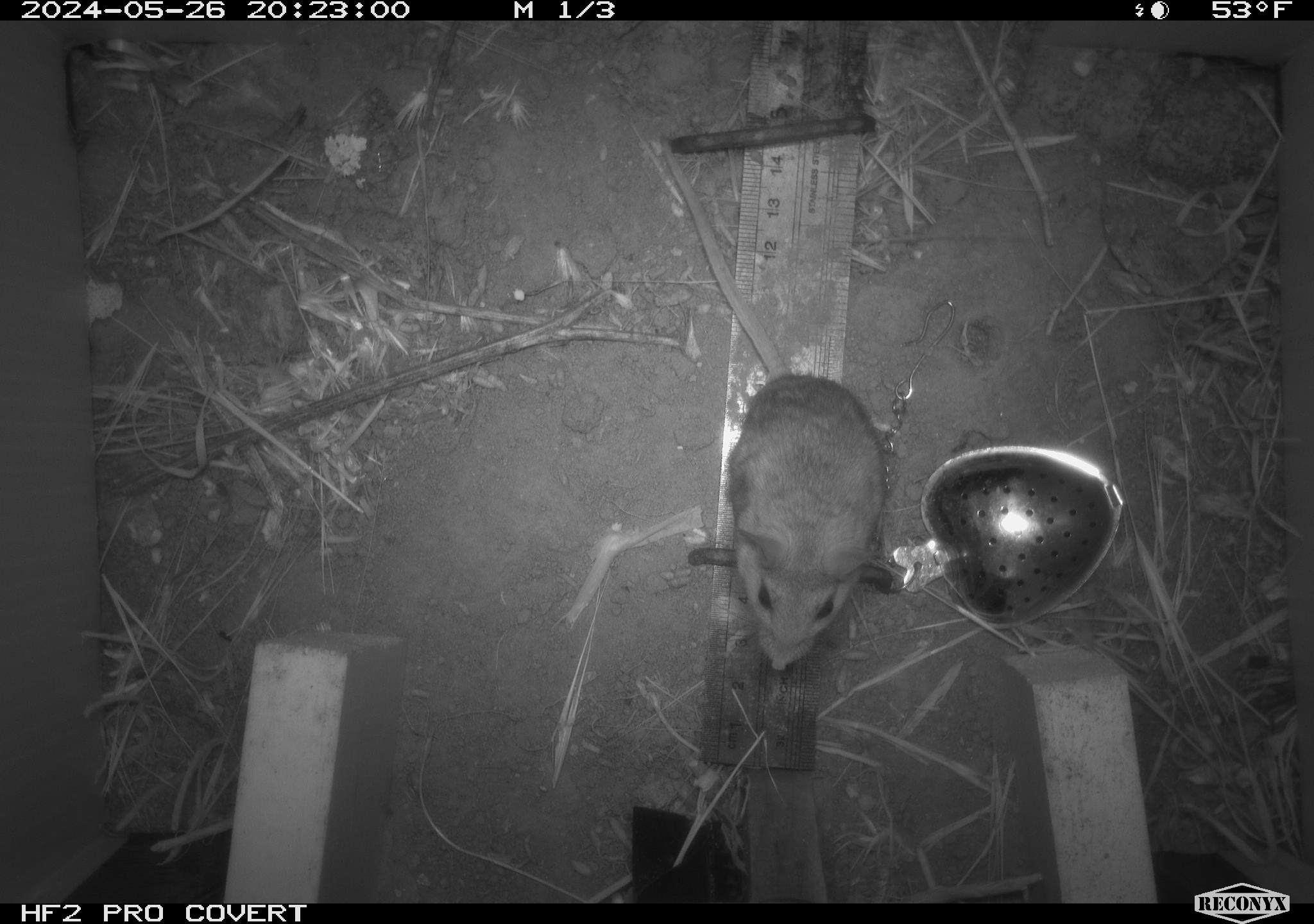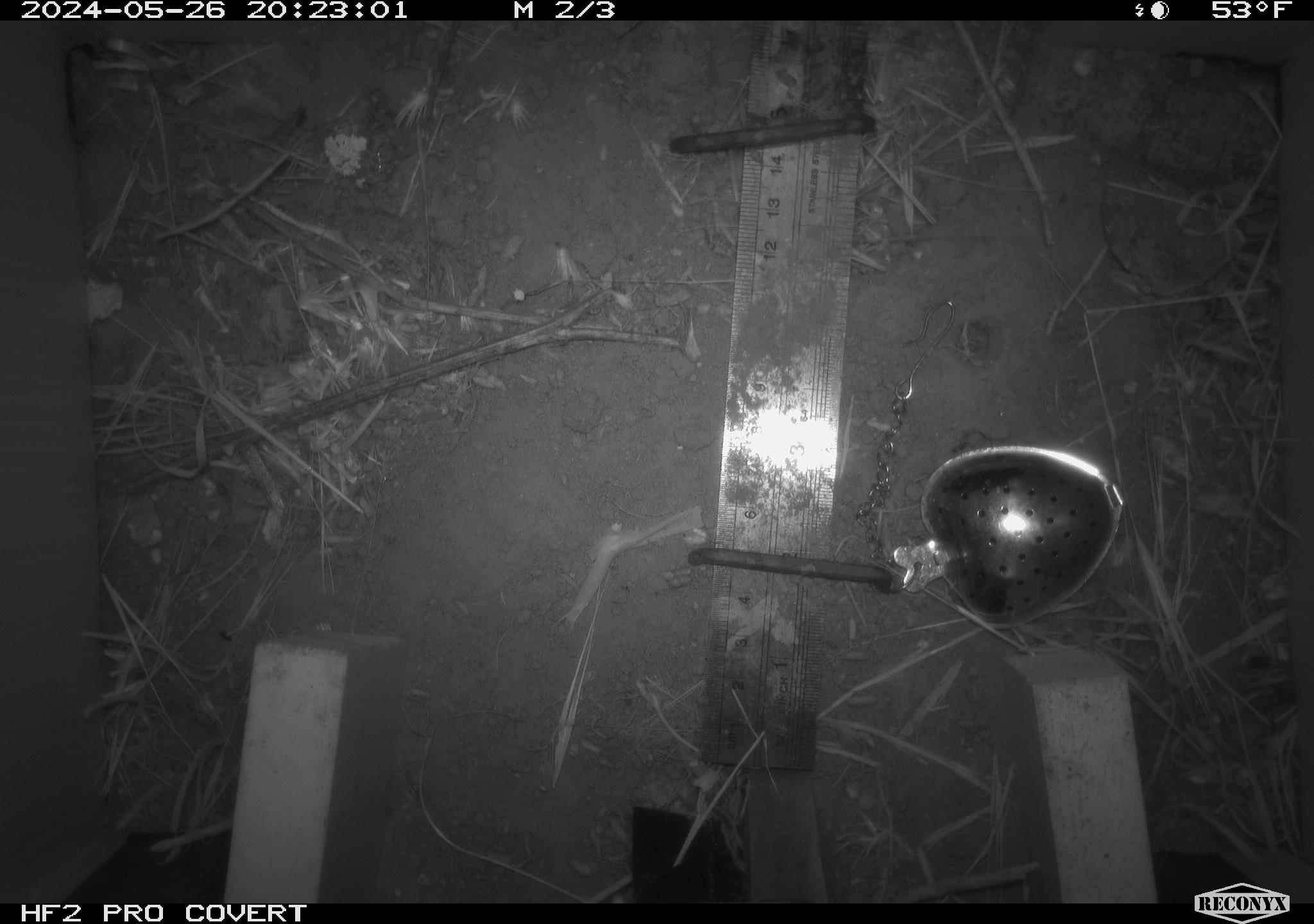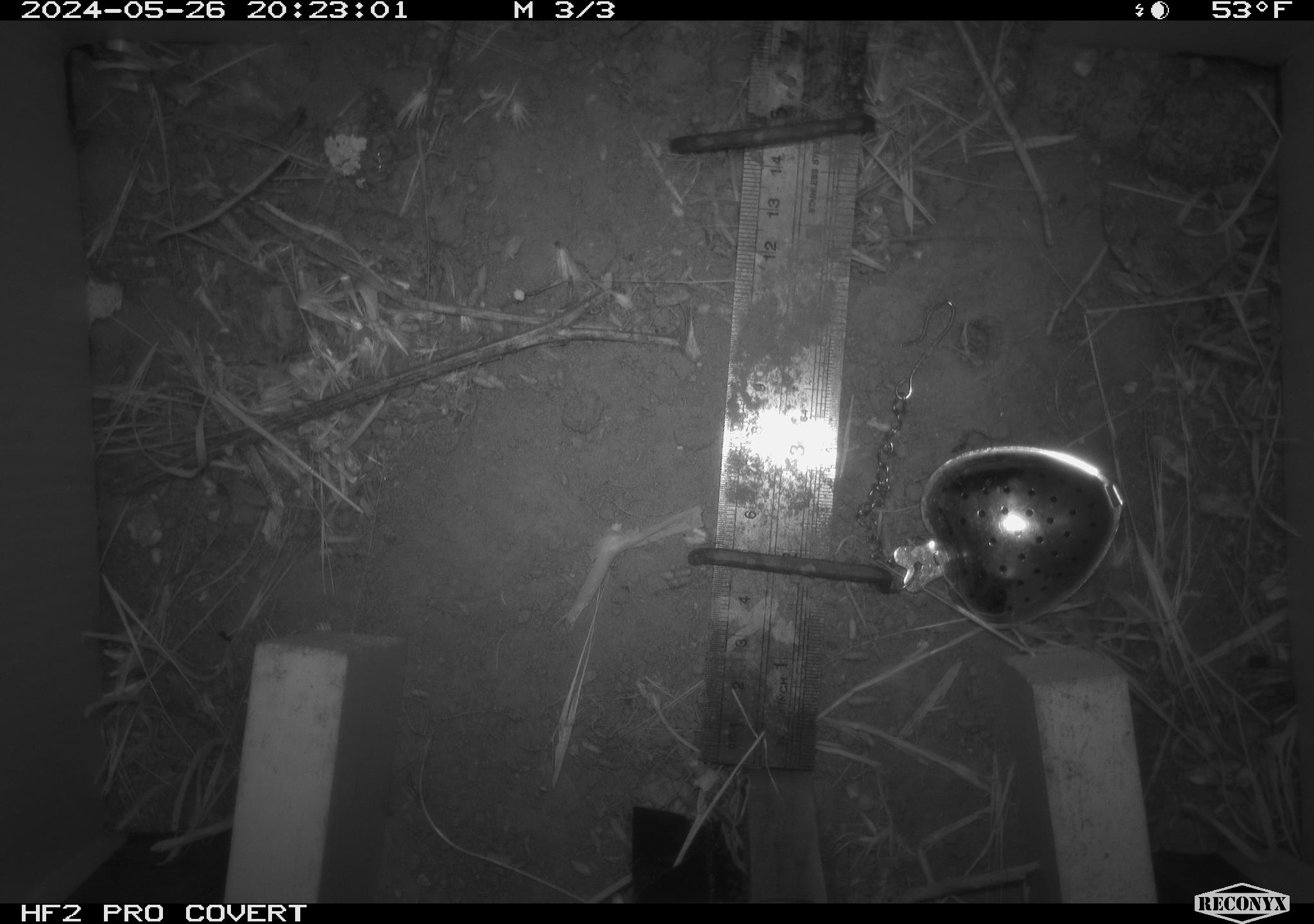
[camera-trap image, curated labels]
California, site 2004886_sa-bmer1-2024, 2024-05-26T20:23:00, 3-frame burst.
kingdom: Animalia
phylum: Chordata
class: Mammalia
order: Rodentia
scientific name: Rodentia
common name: mouse species